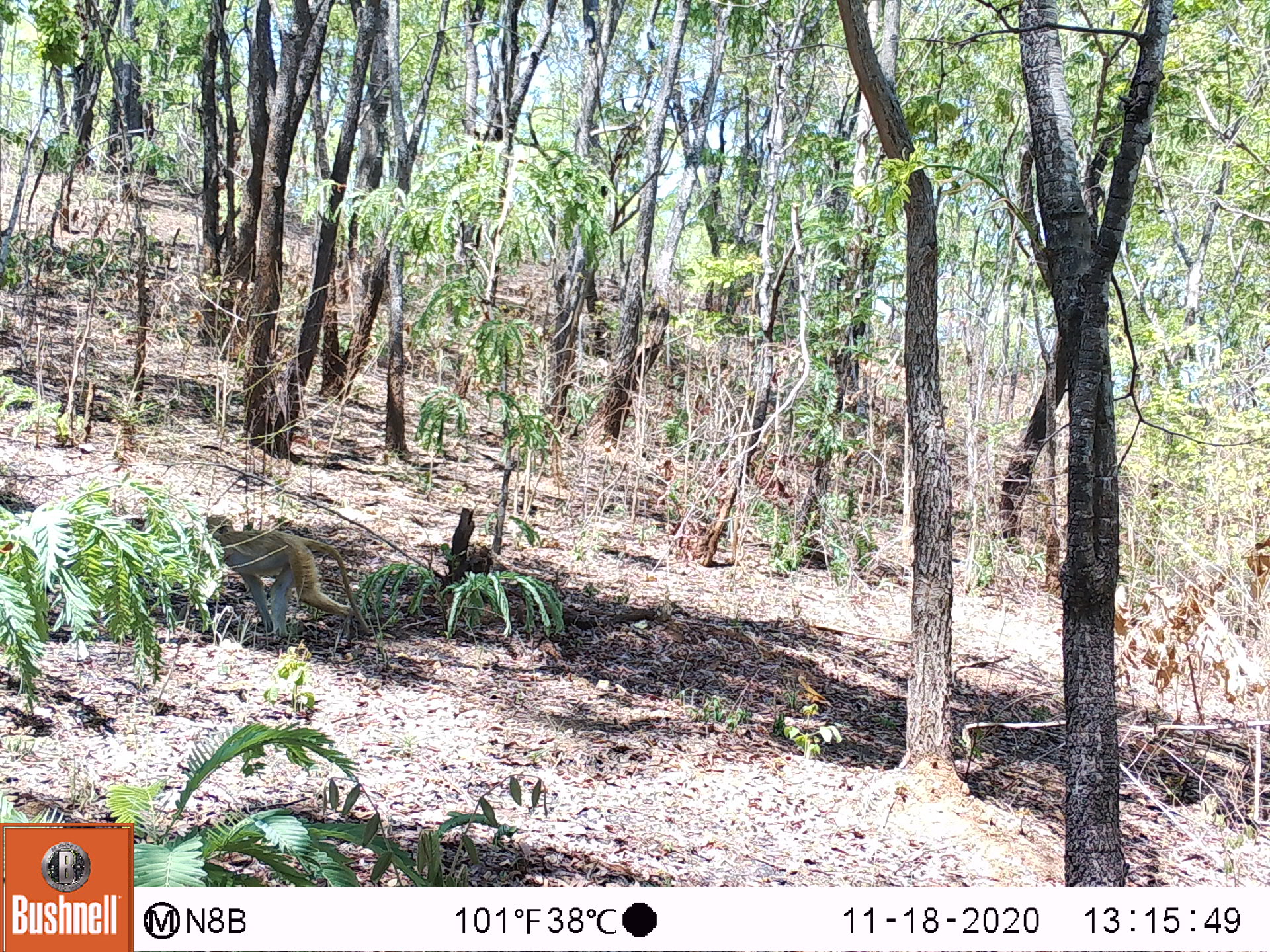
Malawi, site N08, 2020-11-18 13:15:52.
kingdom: Animalia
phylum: Chordata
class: Mammalia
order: Primates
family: Cercopithecidae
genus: Papio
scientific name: Papio cynocephalus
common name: yellow baboon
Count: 1.